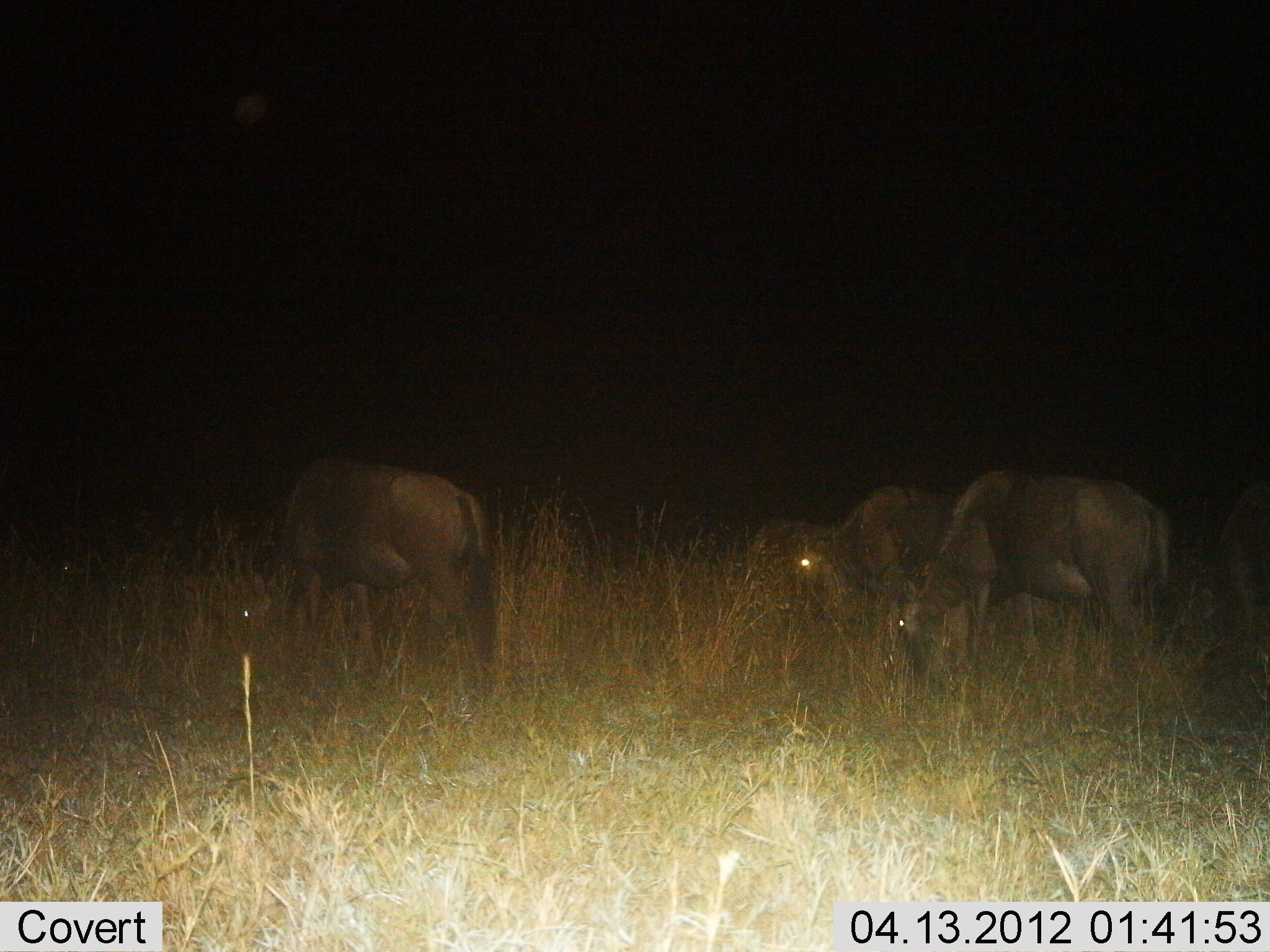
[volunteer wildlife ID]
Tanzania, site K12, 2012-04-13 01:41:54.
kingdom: Animalia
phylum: Chordata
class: Mammalia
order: Artiodactyla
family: Bovidae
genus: Connochaetes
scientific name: Connochaetes taurinus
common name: blue wildebeest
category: wildebeest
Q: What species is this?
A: Wildebeest (blue wildebeest) (Connochaetes taurinus).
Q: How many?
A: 4.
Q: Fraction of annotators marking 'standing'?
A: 33%.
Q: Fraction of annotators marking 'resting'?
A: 0%.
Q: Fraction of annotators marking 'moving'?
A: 0%.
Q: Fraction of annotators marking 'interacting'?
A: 0%.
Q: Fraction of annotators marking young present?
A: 0%.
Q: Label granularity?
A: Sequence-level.